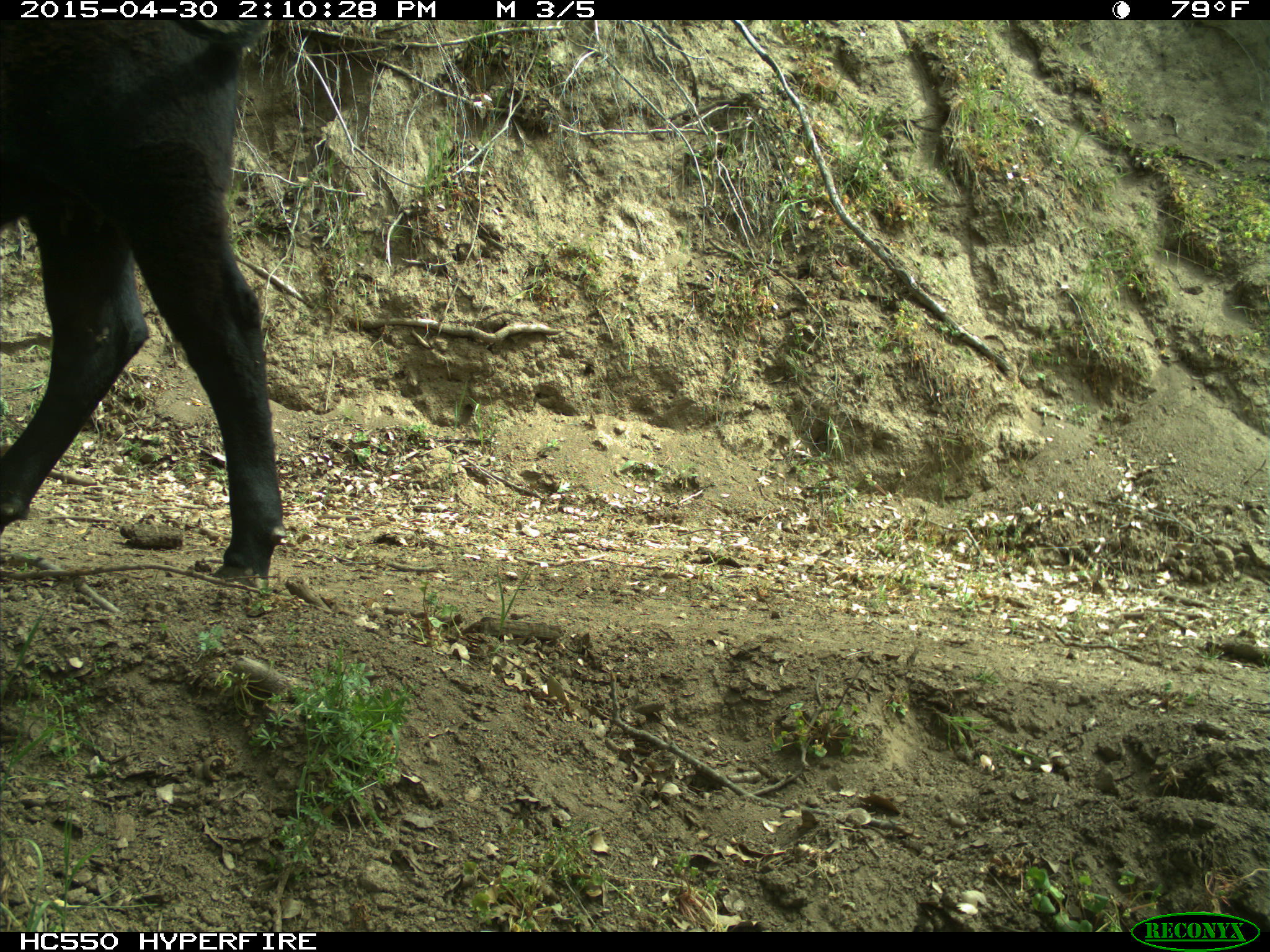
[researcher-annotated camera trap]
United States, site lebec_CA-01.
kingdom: Animalia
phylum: Chordata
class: Mammalia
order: Artiodactyla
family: Bovidae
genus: Bos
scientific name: Bos taurus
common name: domestic cow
Bos taurus (domestic cow).